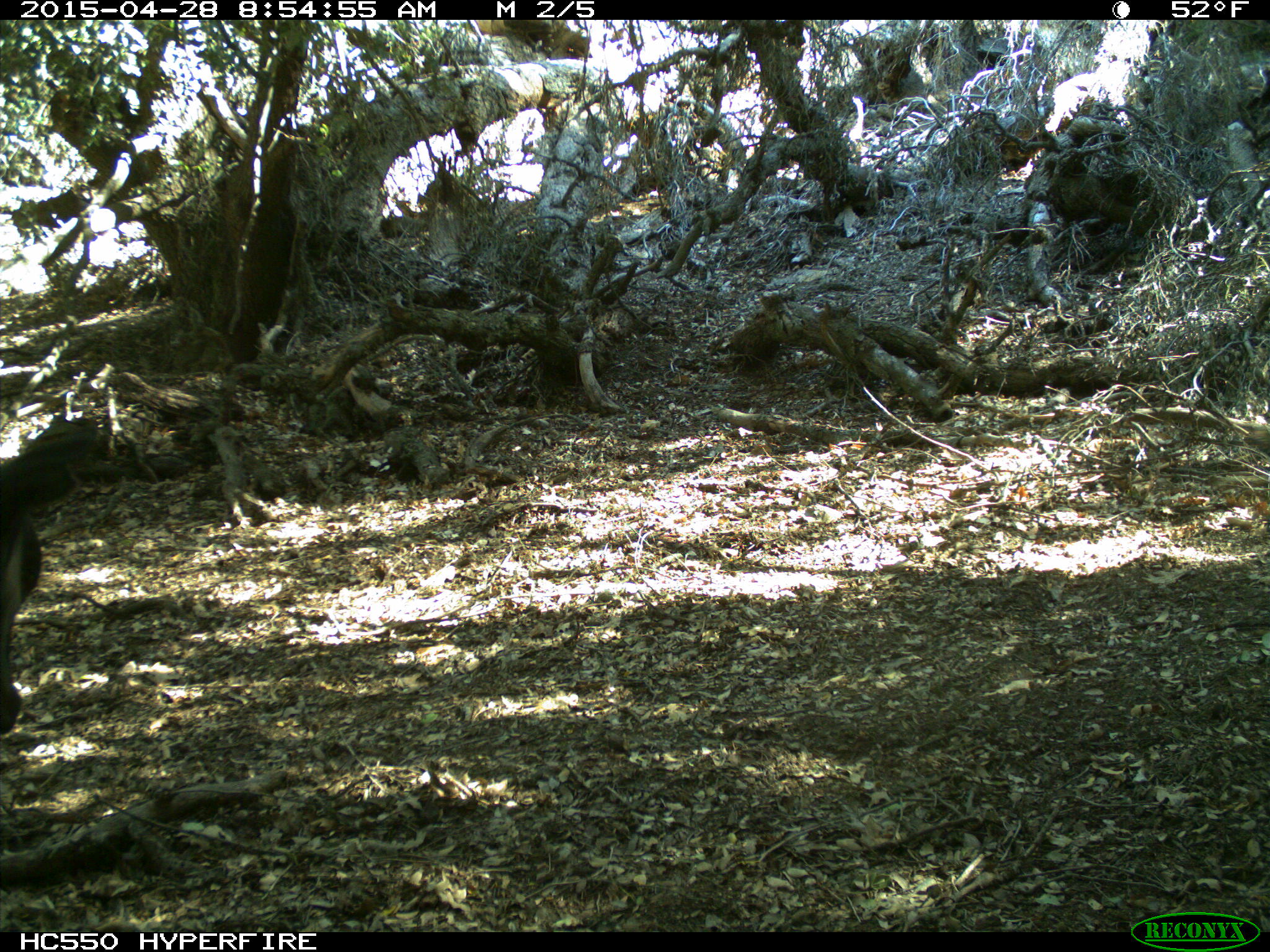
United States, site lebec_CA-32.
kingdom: Animalia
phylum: Chordata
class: Mammalia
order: Artiodactyla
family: Bovidae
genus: Bos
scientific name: Bos taurus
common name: domestic cow